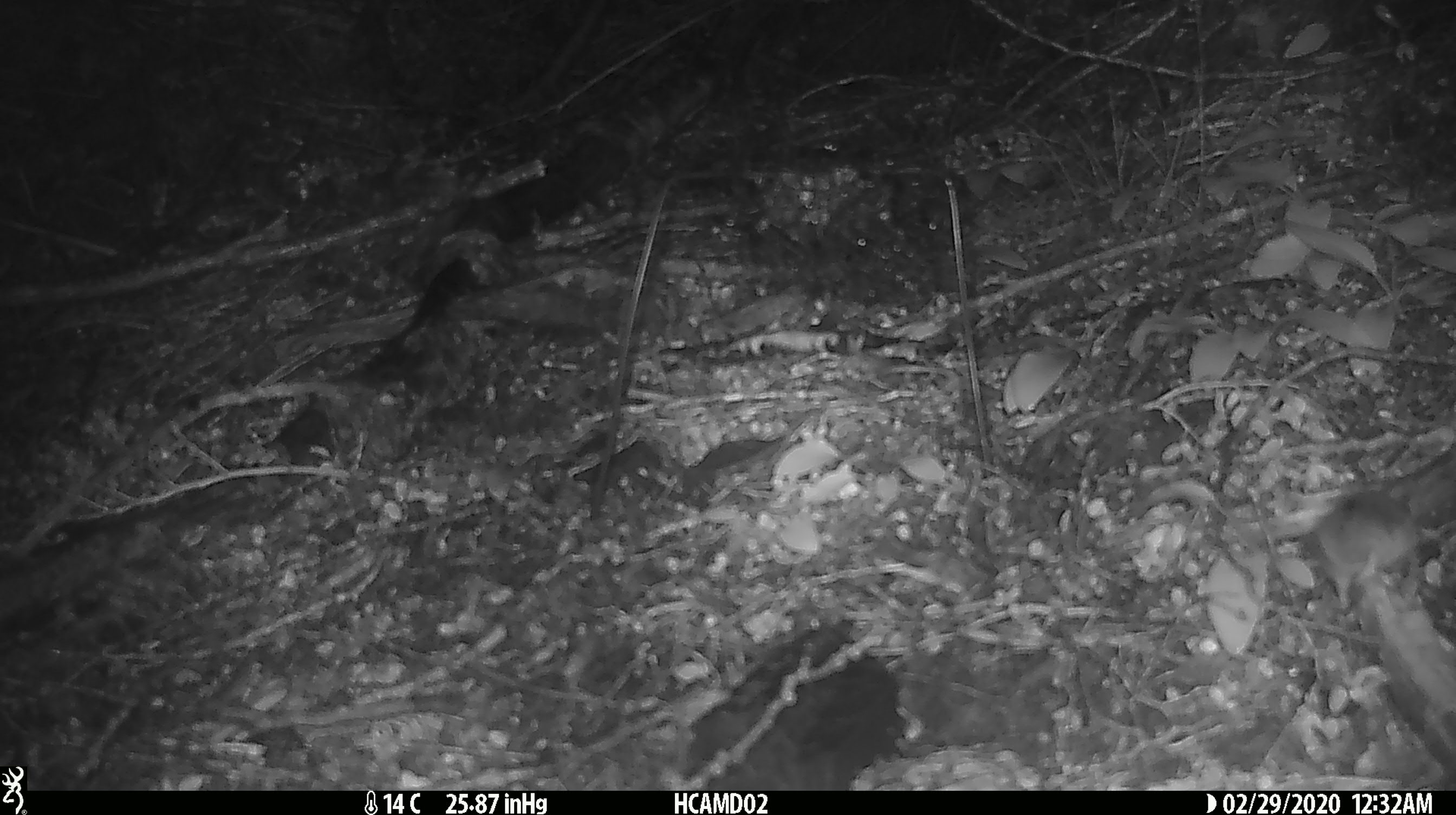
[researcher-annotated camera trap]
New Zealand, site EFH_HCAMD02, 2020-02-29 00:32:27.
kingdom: Animalia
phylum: Chordata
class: Mammalia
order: Rodentia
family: Muridae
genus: Mus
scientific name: Mus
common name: mouse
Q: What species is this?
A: Mouse (Mus).